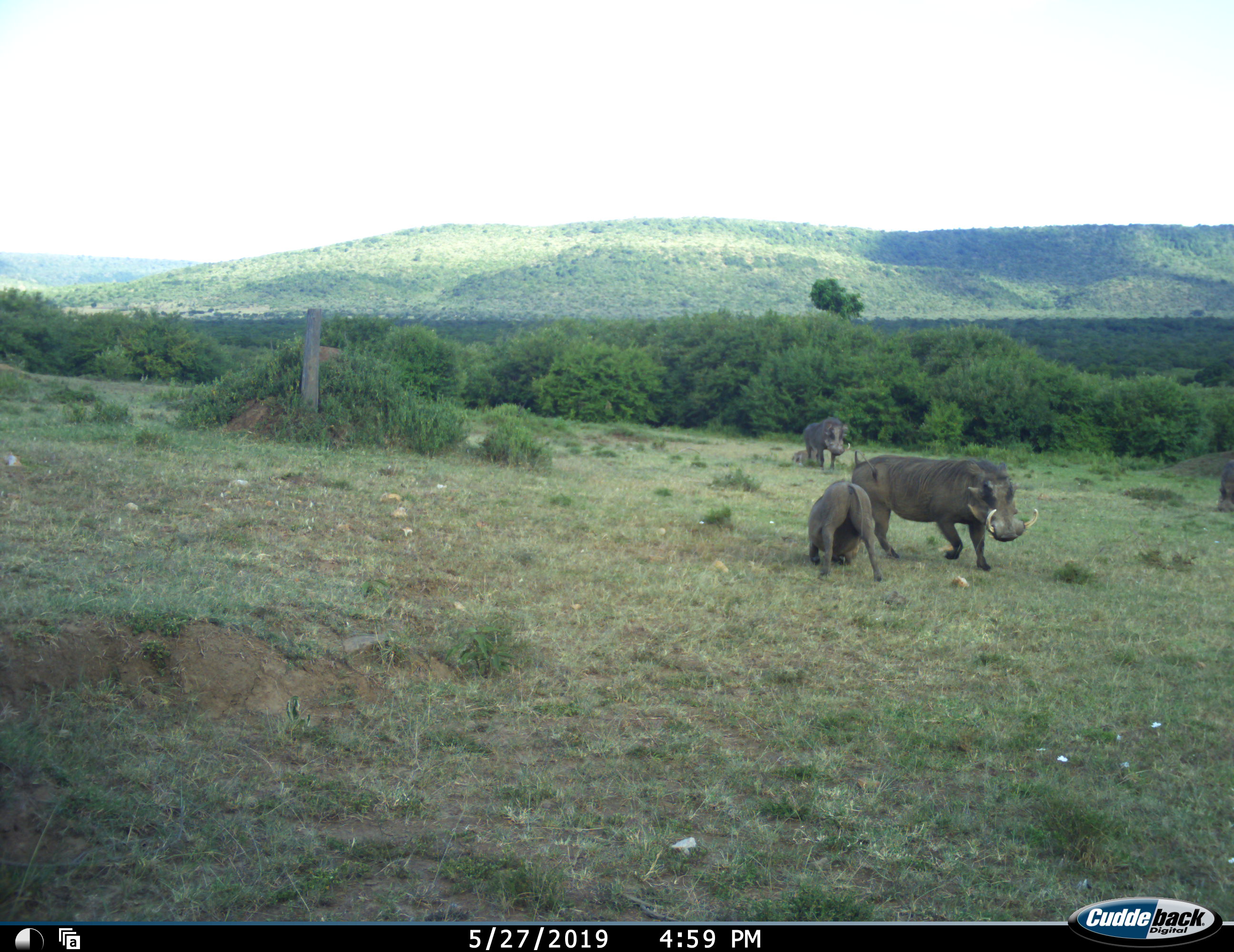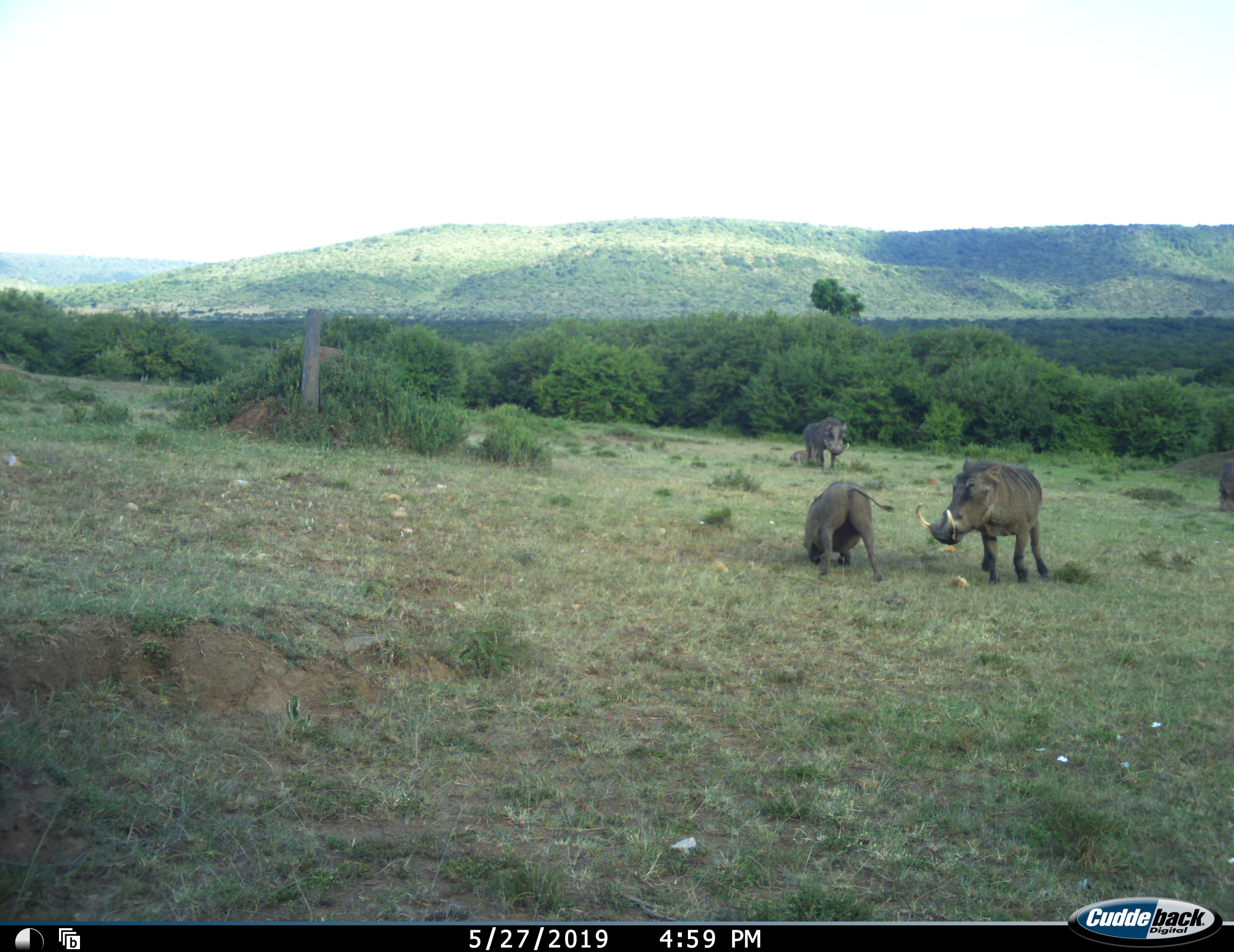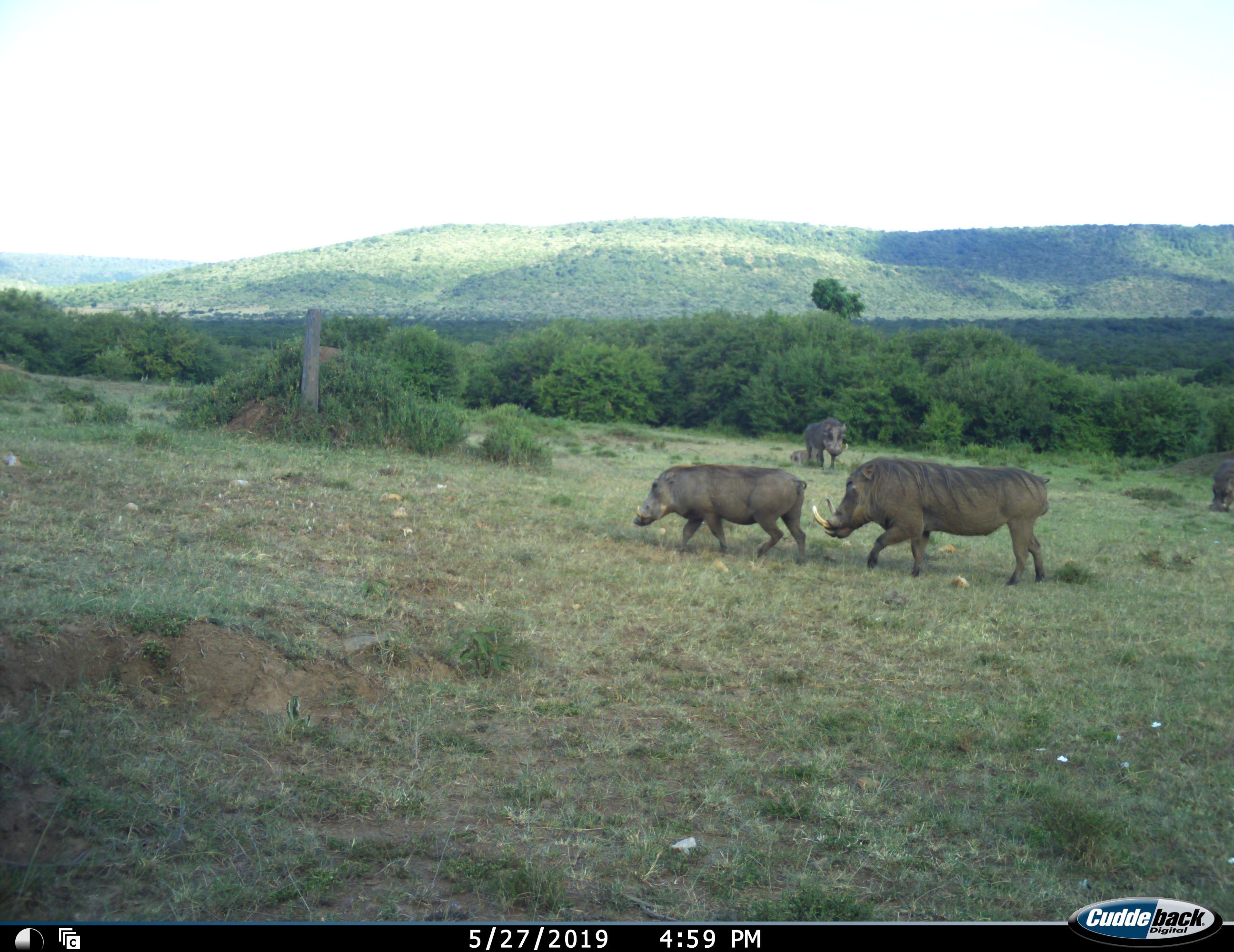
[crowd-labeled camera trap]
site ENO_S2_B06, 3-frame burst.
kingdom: Animalia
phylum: Chordata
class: Mammalia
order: Artiodactyla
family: Suidae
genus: Phacochoerus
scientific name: Phacochoerus africanus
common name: warthog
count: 4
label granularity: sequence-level